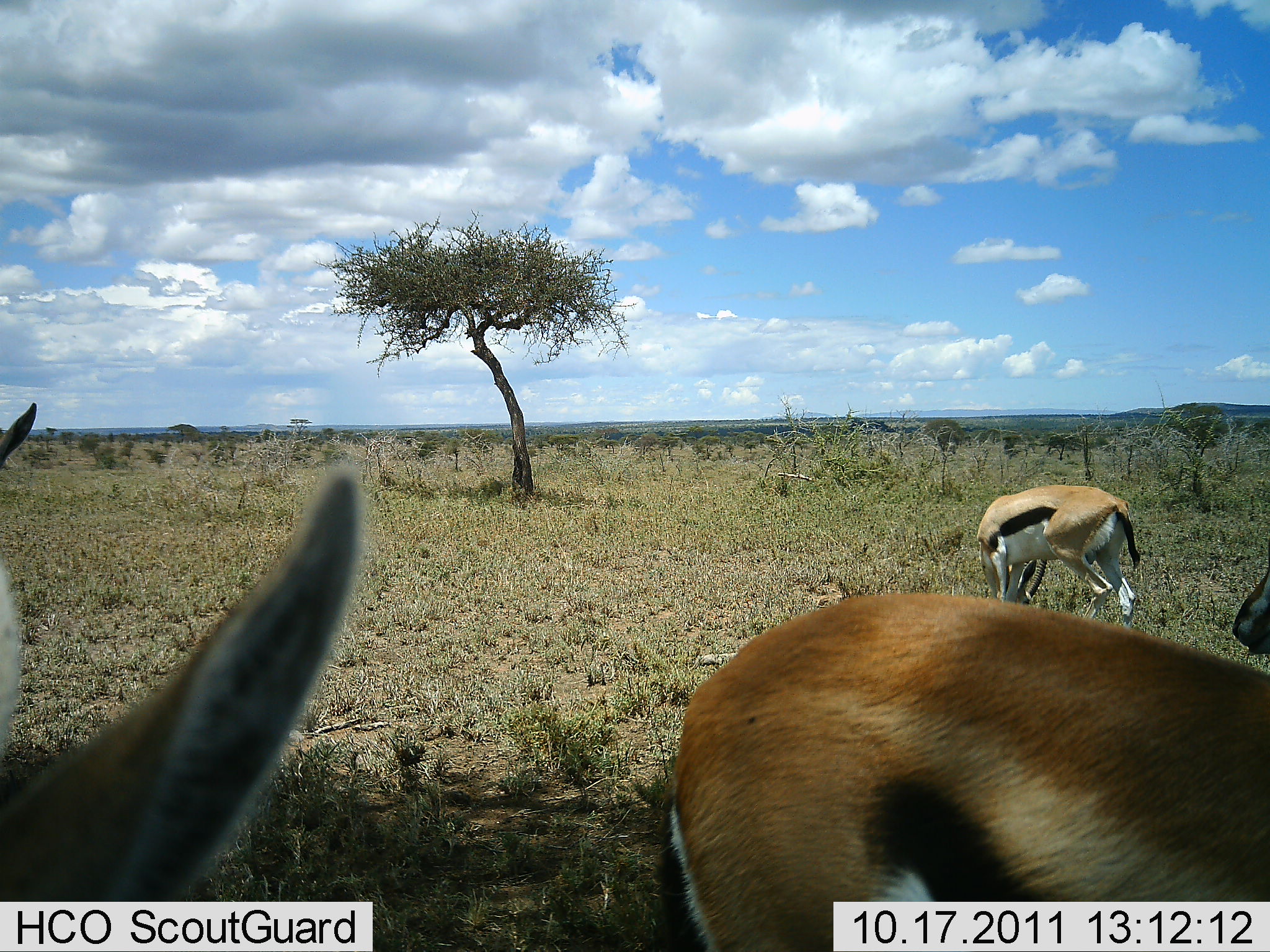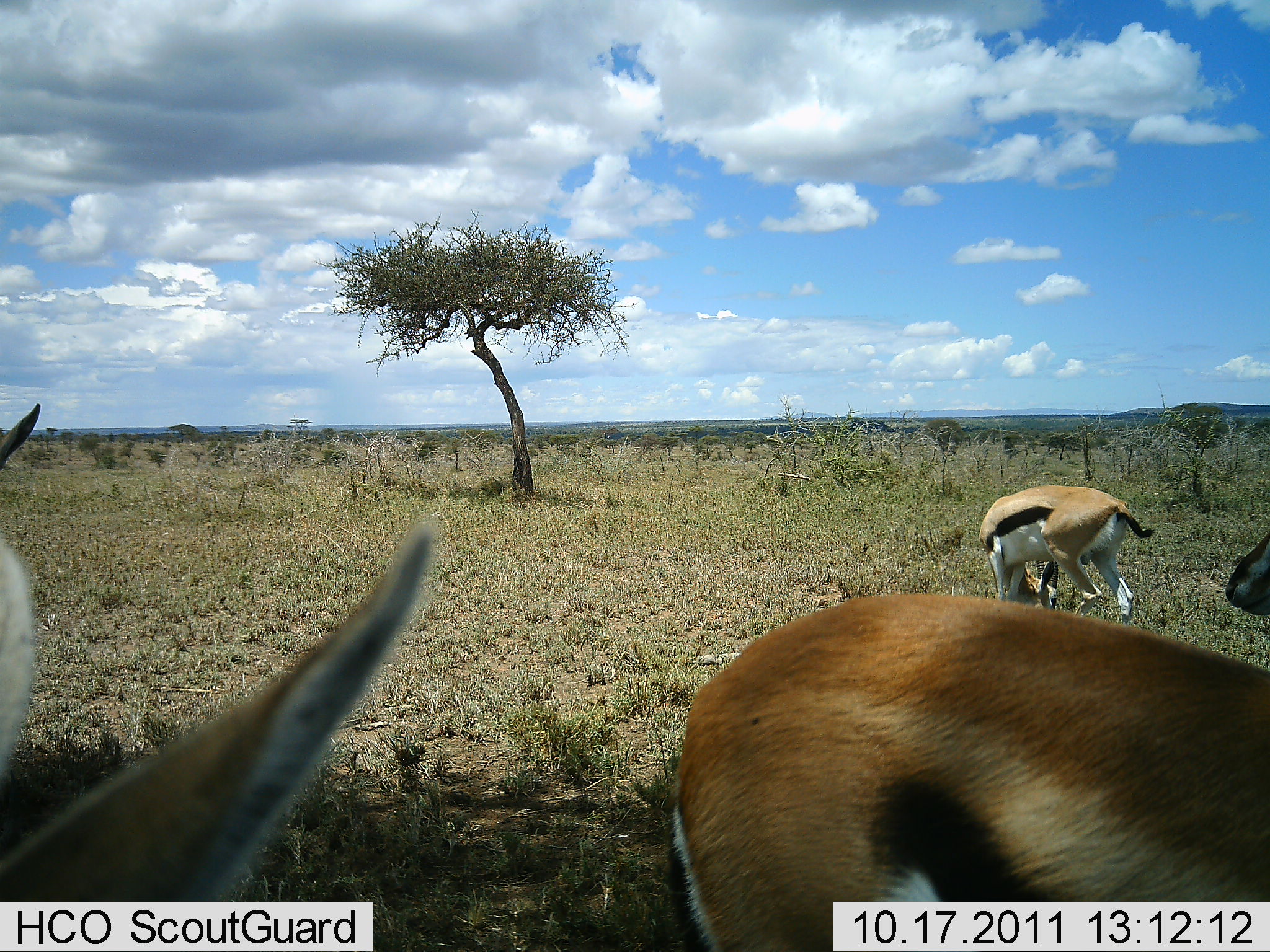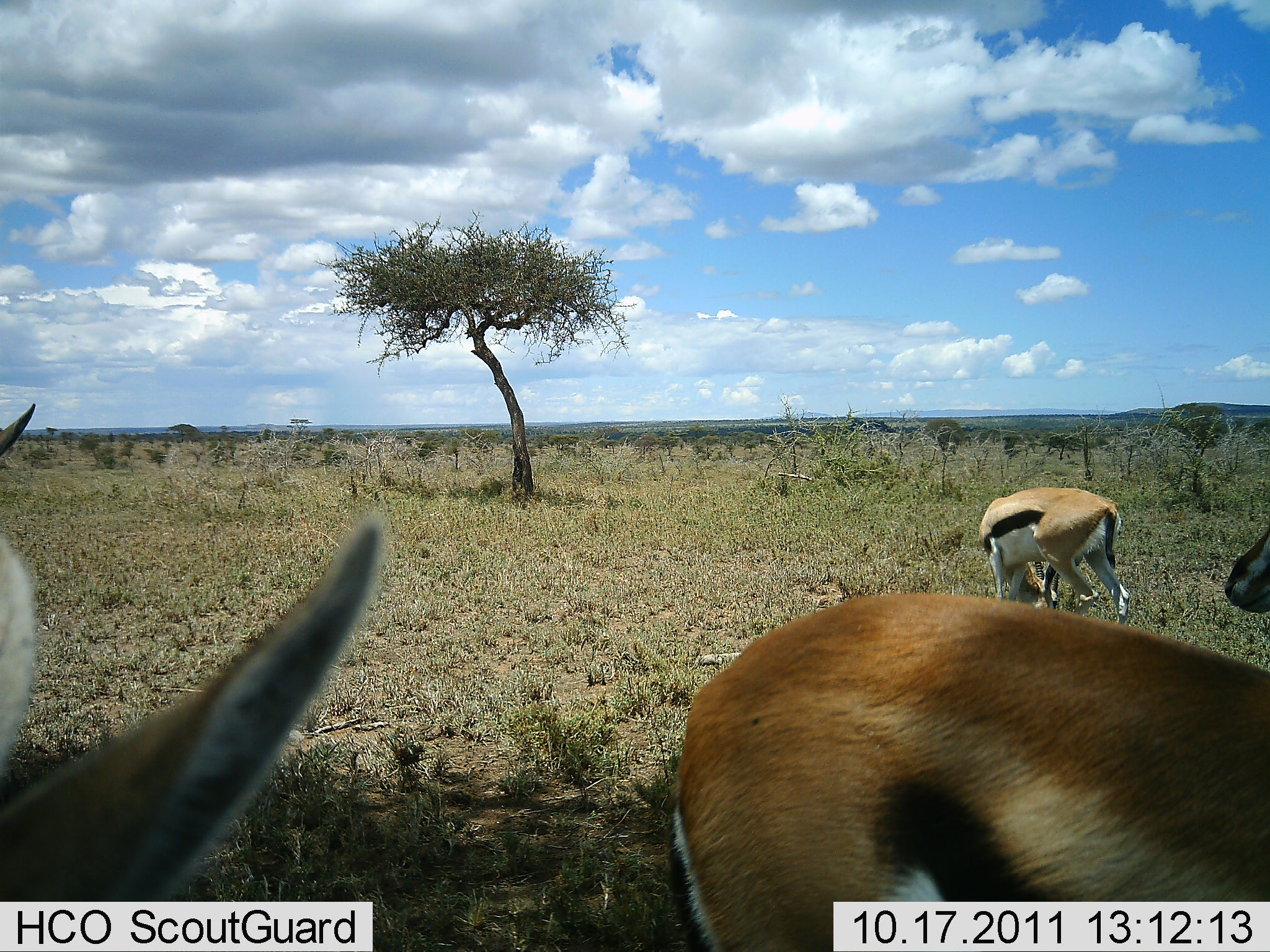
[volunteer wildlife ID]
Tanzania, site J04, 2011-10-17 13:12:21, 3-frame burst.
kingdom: Animalia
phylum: Chordata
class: Mammalia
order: Artiodactyla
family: Bovidae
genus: Eudorcas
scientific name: Eudorcas thomsonii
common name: thomson's gazelle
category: gazellethomsons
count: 4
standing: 55%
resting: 0%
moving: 36%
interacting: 0%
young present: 0%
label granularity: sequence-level